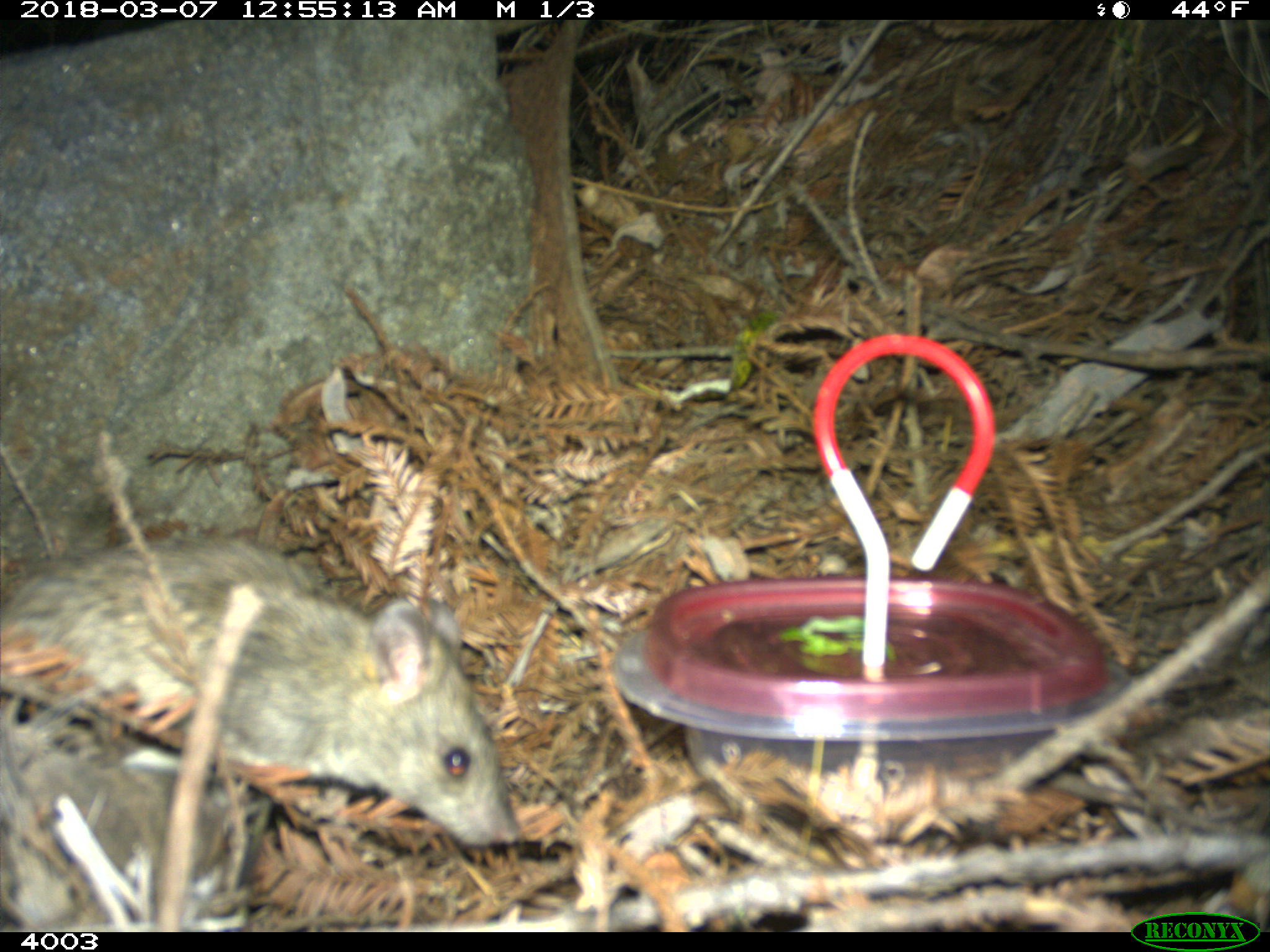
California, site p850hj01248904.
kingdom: Animalia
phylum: Chordata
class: Mammalia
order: Rodentia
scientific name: Rodentia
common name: rodent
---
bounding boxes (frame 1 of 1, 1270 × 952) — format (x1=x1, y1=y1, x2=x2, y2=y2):
rodent: (x1=0, y1=536, x2=521, y2=847)